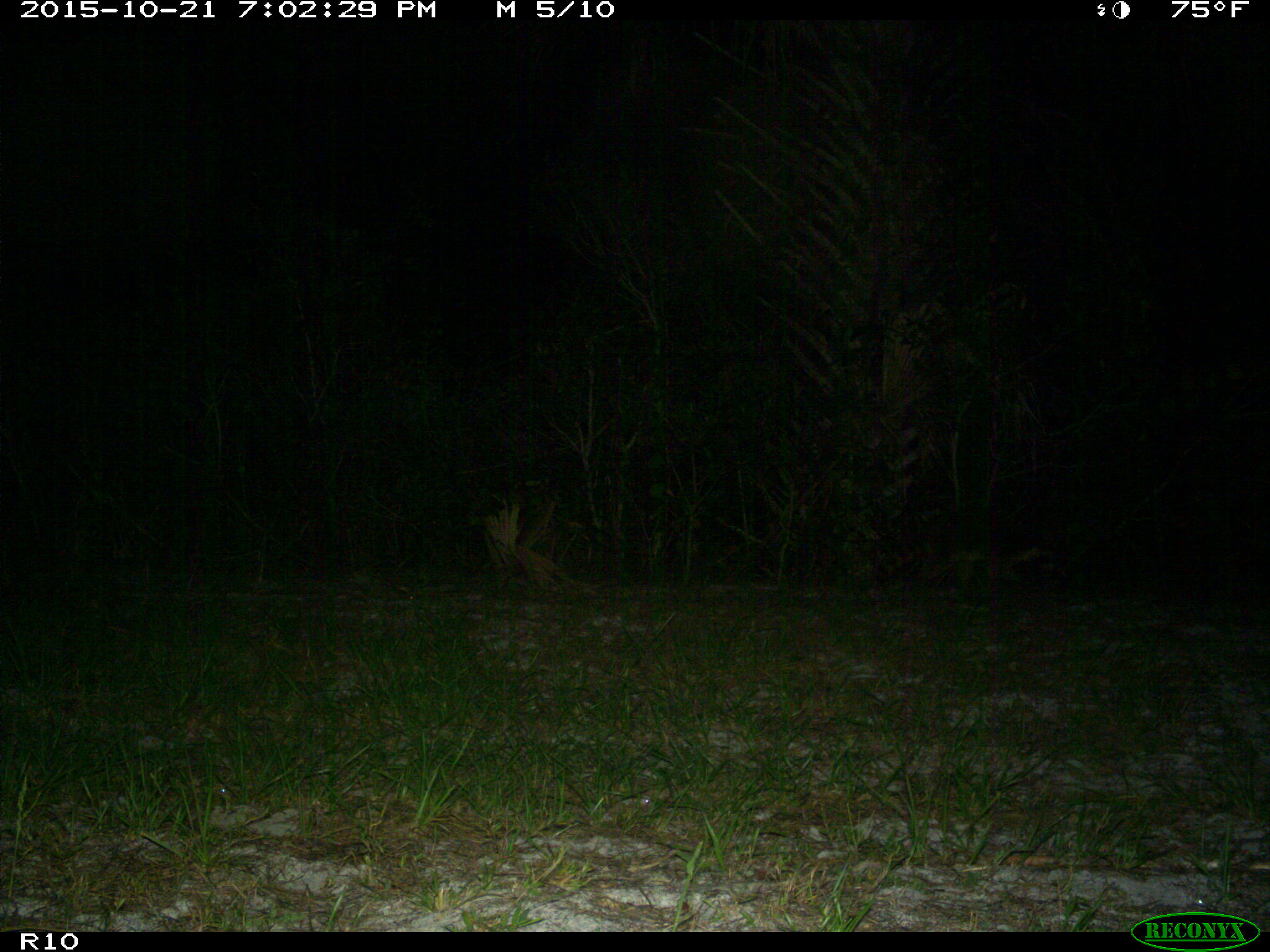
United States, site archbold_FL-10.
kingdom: Animalia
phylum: Chordata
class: Mammalia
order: Carnivora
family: Procyonidae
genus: Procyon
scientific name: Procyon lotor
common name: common raccoon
Procyon lotor (common raccoon).